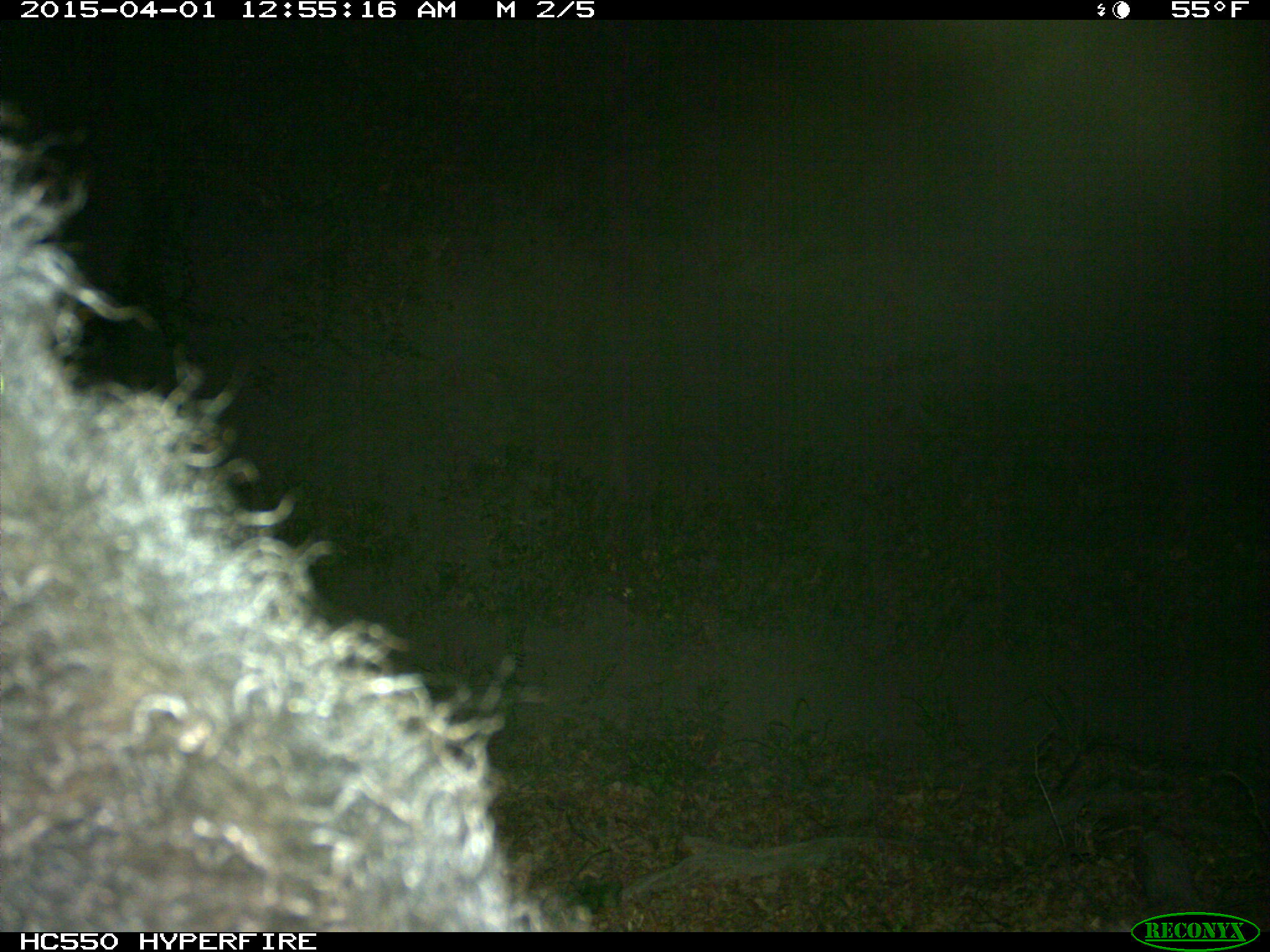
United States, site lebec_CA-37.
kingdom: Animalia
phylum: Chordata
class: Mammalia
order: Artiodactyla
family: Bovidae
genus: Bos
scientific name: Bos taurus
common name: domestic cow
Bos taurus (domestic cow).